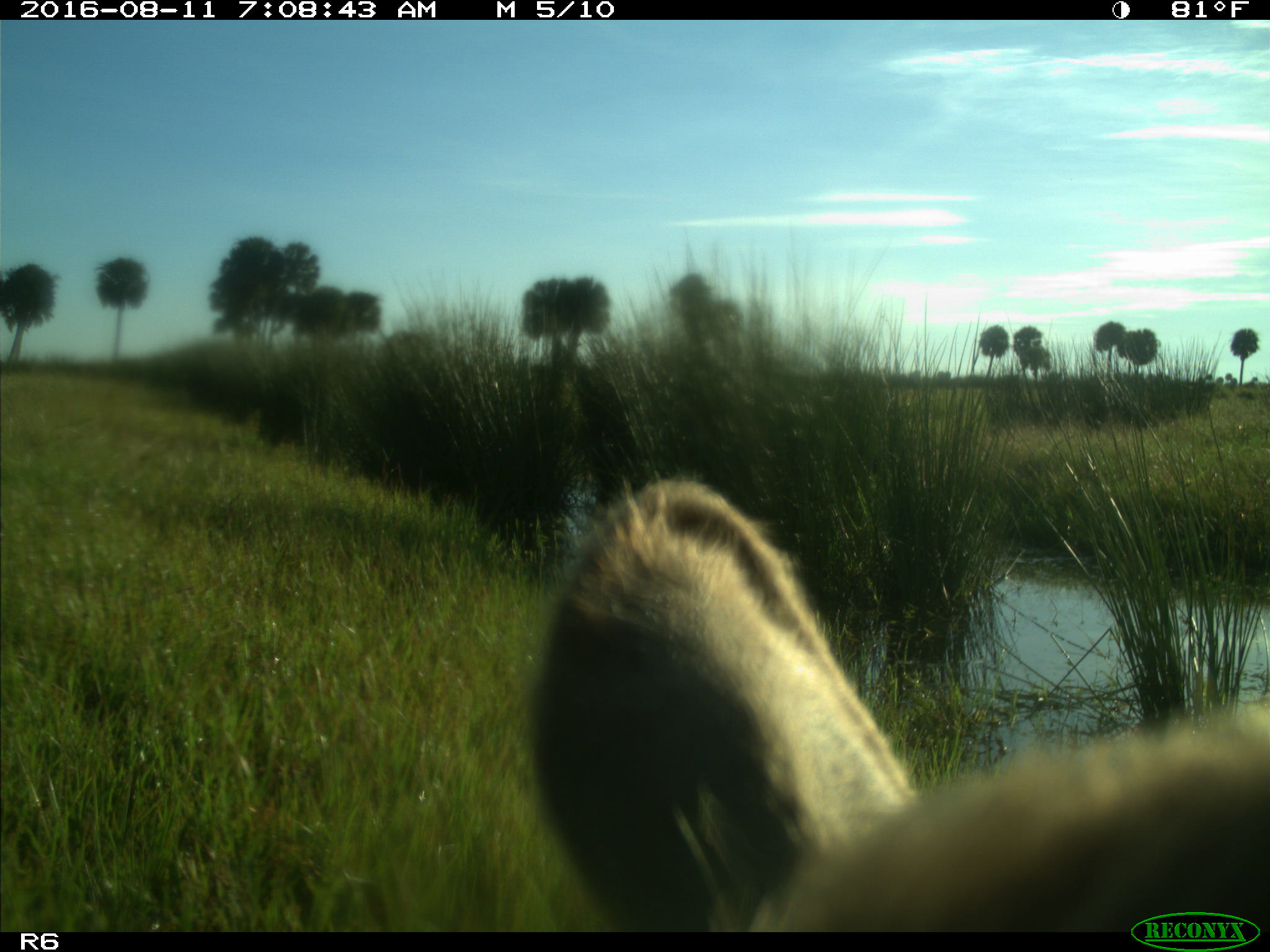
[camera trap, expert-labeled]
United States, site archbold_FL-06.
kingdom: Animalia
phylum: Chordata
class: Mammalia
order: Artiodactyla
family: Bovidae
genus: Bos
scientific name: Bos taurus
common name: domestic cow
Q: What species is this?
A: Bos taurus (domestic cow).